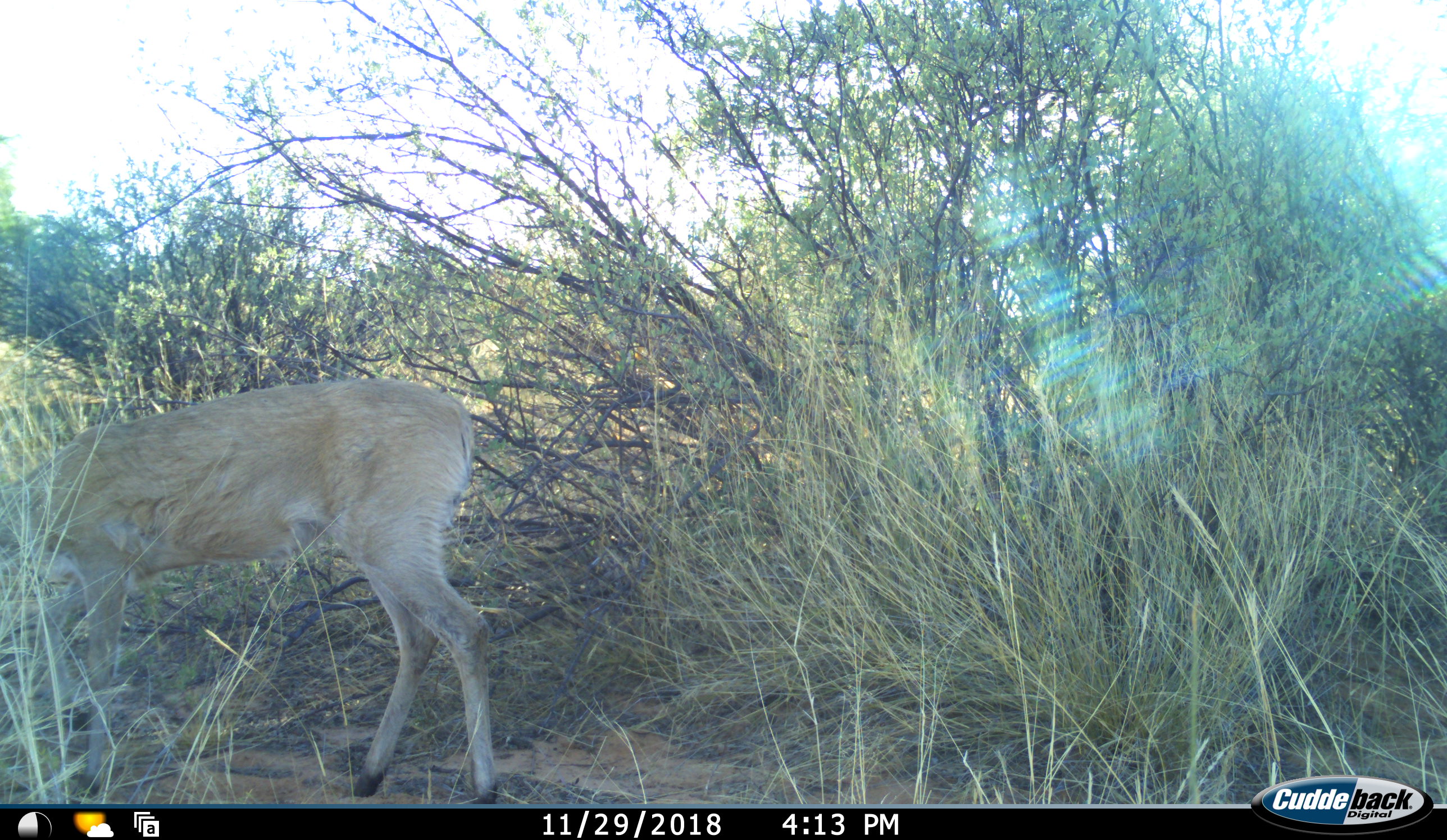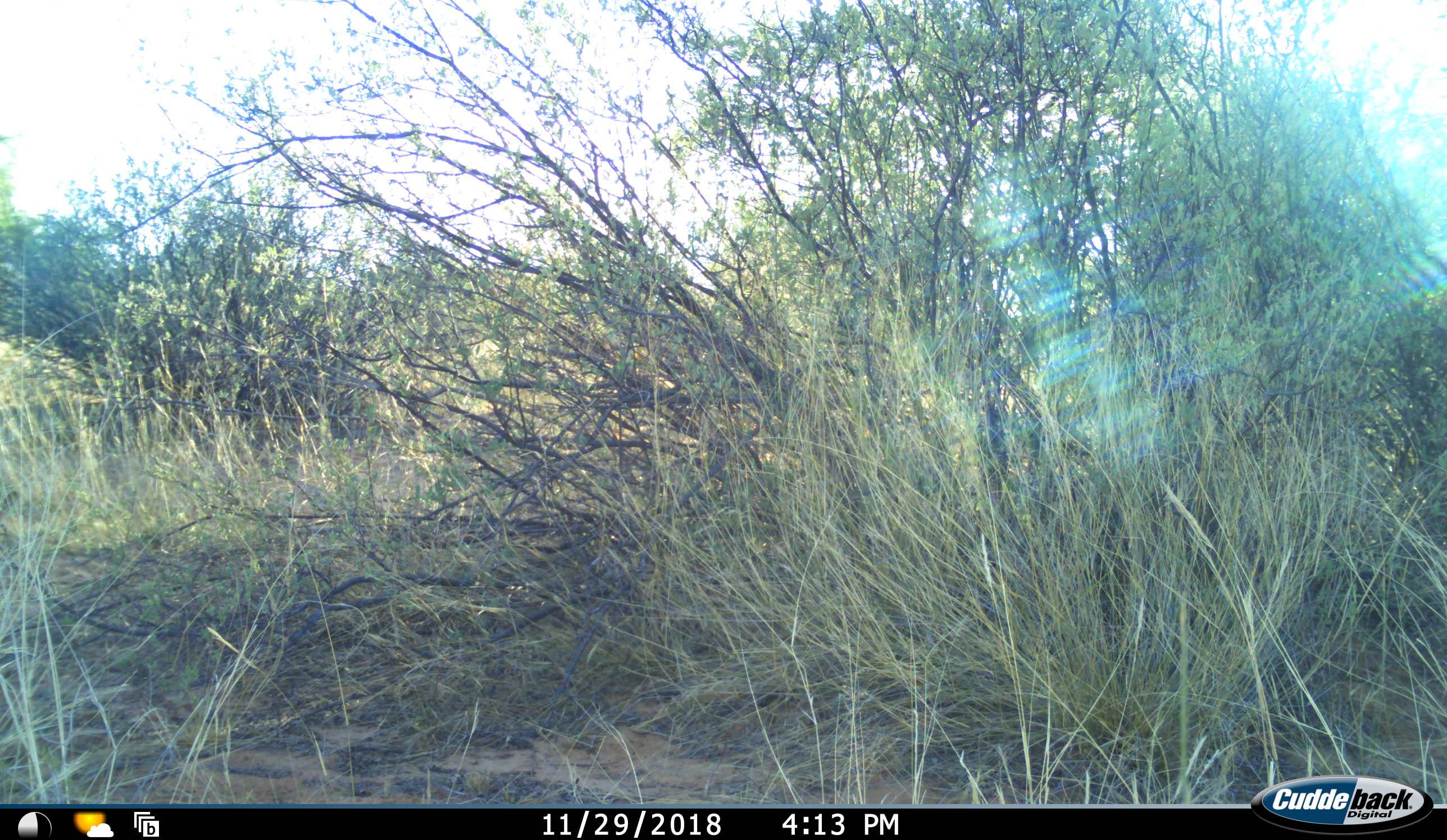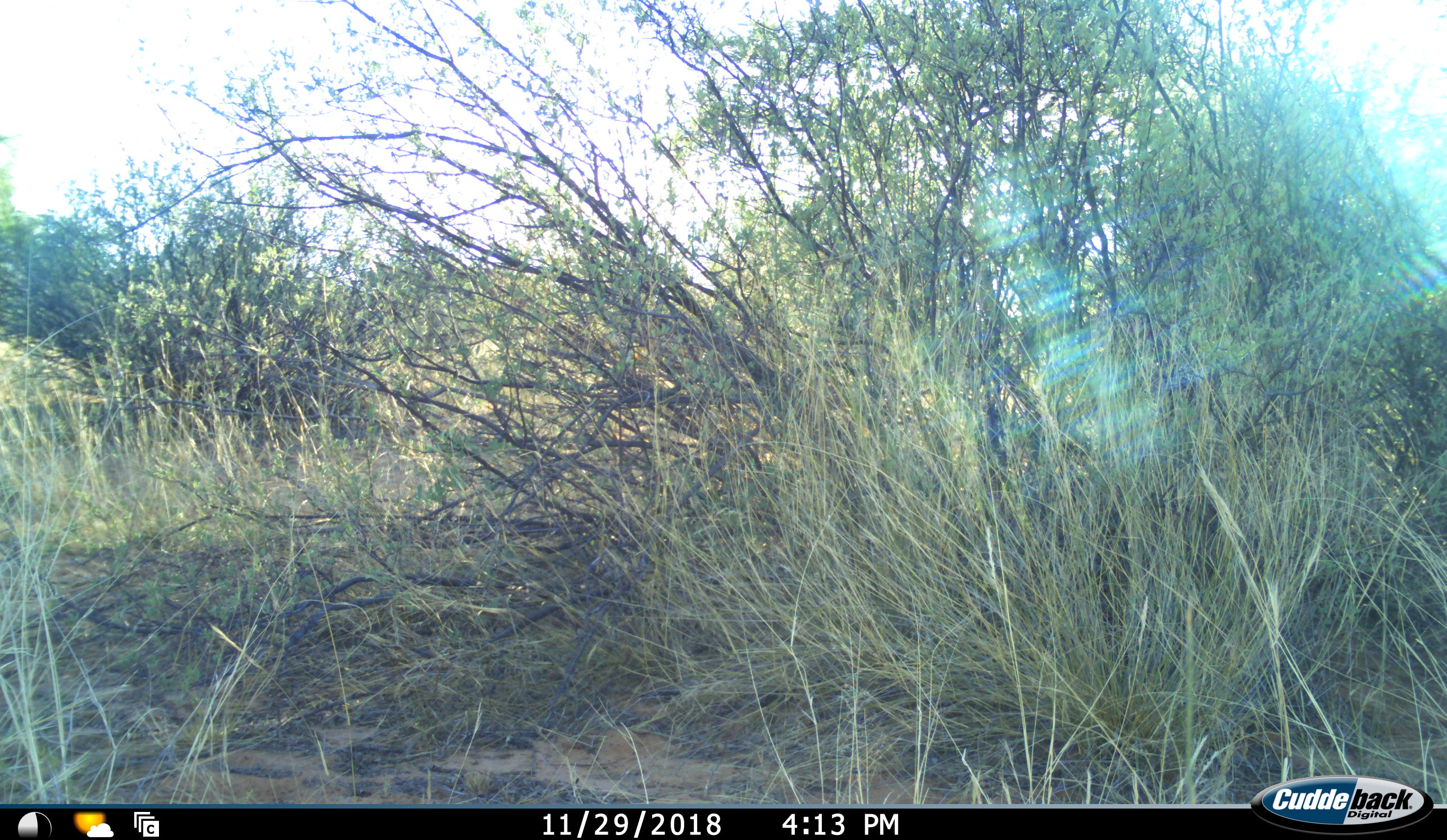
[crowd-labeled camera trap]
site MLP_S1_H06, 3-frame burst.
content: unidentified animal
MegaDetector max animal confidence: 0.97